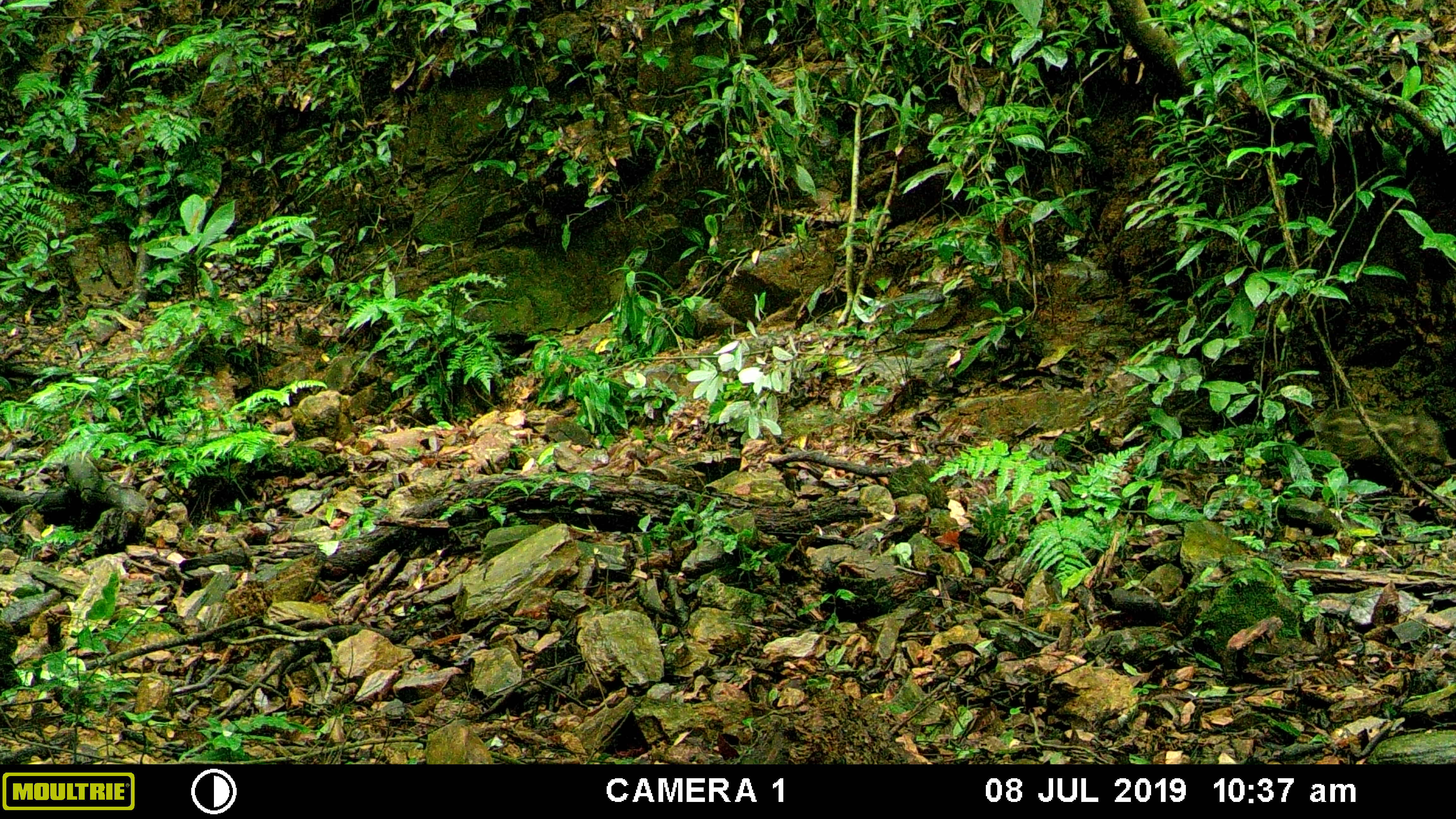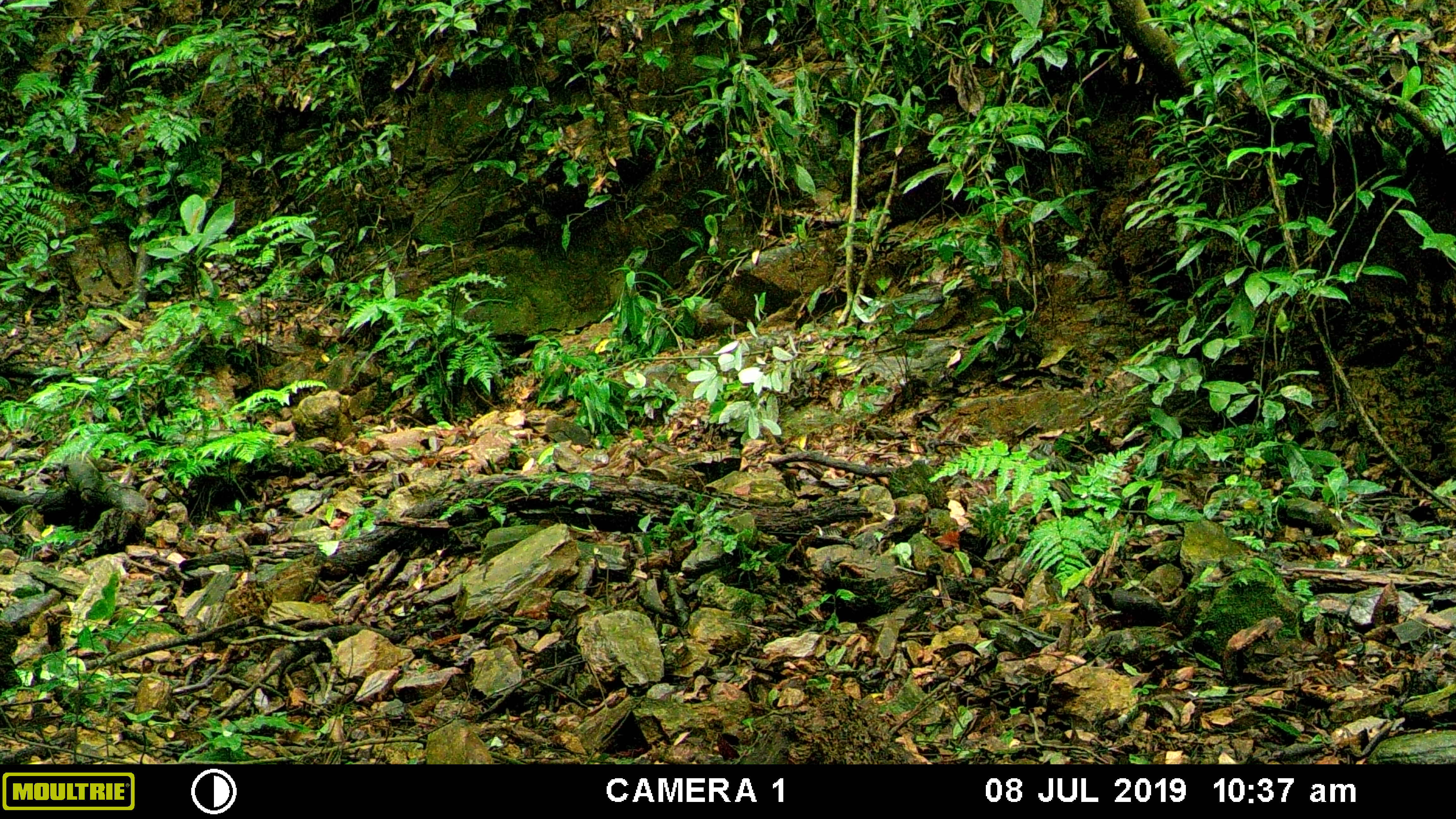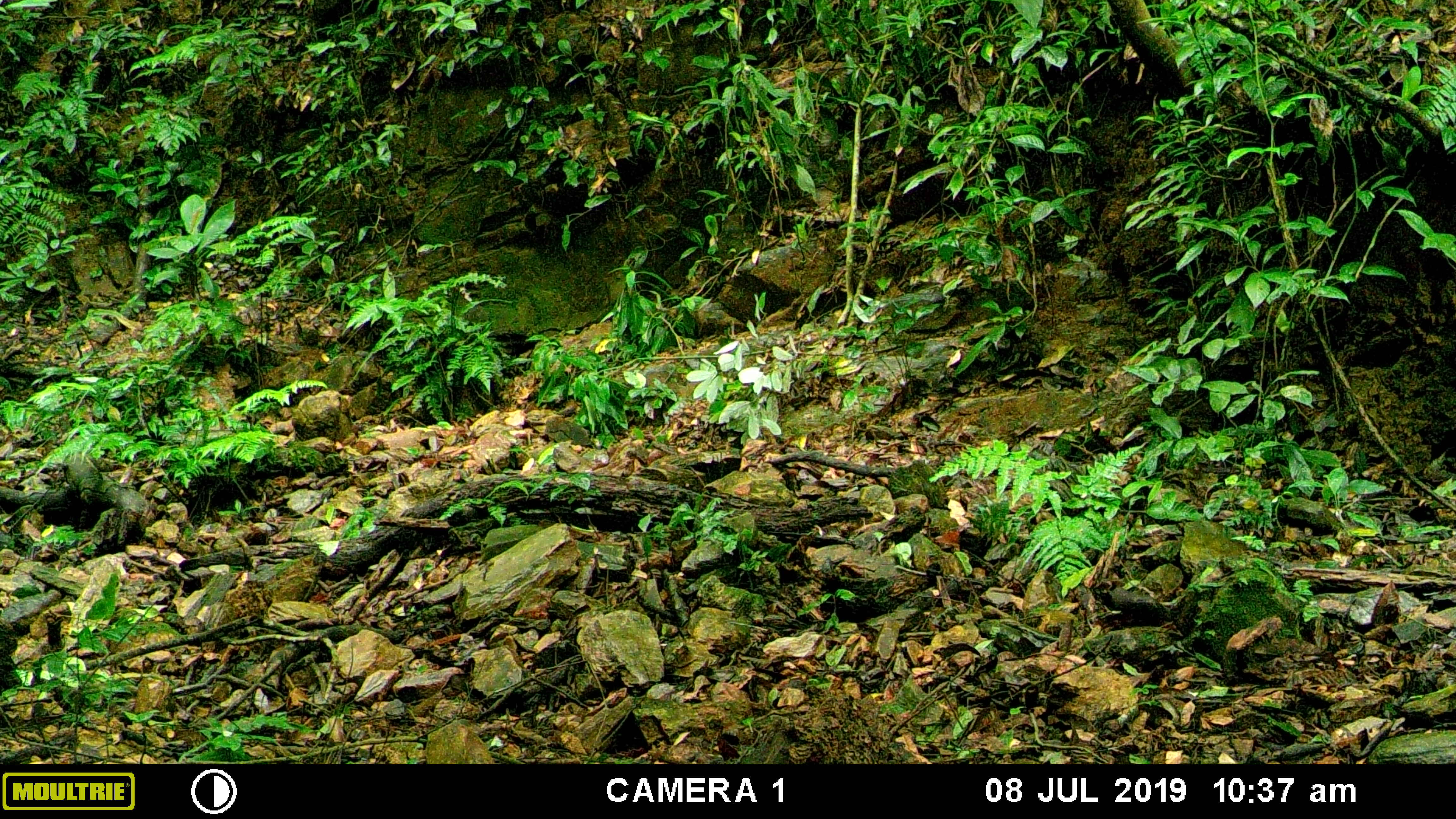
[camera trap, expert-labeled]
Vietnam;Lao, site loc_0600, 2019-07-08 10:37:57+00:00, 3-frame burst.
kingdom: Animalia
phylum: Chordata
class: Mammalia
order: Artiodactyla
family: Suidae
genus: Sus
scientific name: Sus scrofa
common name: eurasian wild pig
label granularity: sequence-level